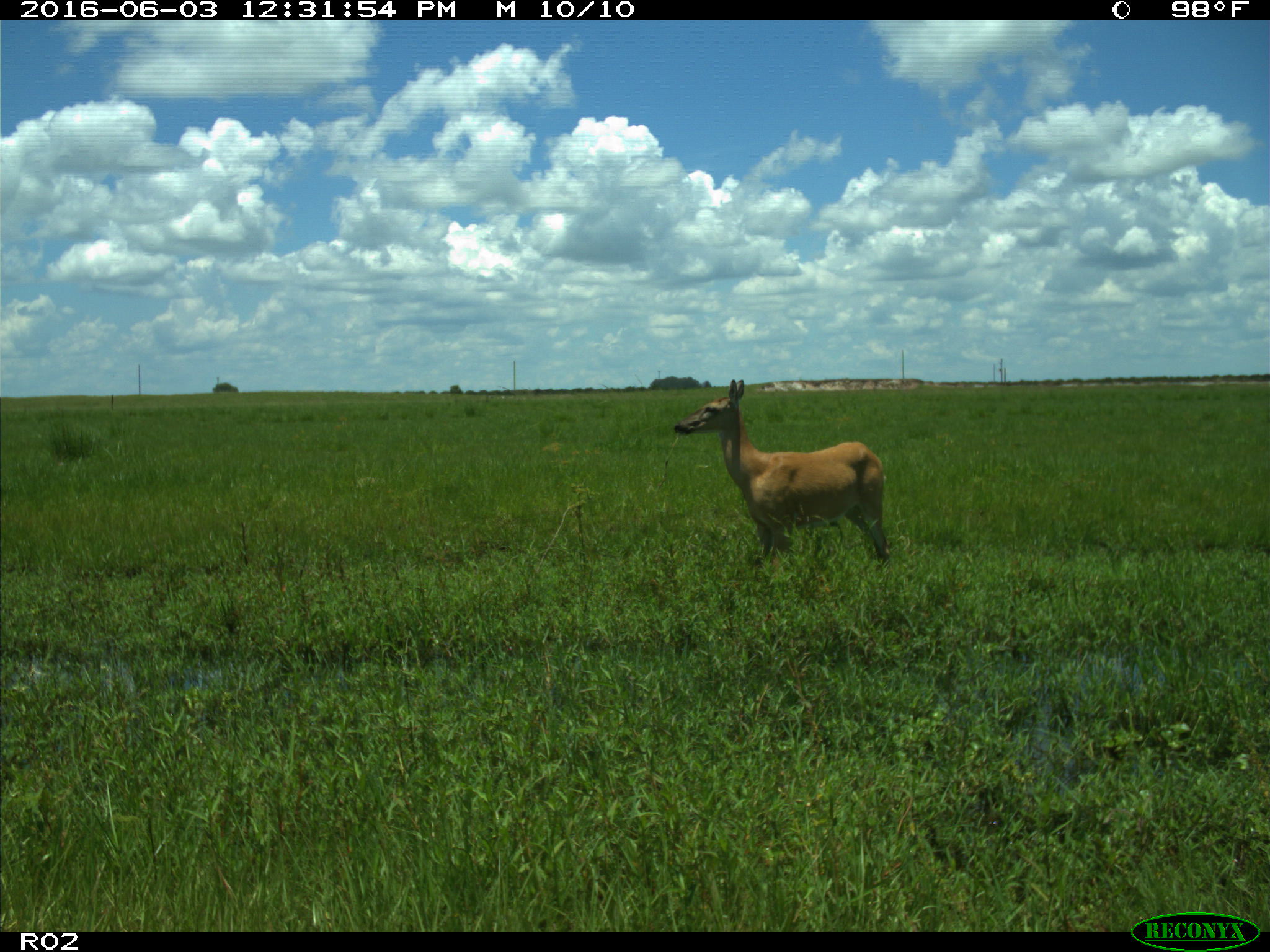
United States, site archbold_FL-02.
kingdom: Animalia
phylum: Chordata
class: Mammalia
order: Artiodactyla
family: Cervidae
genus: Odocoileus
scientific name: Odocoileus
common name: deer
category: unidentified deer